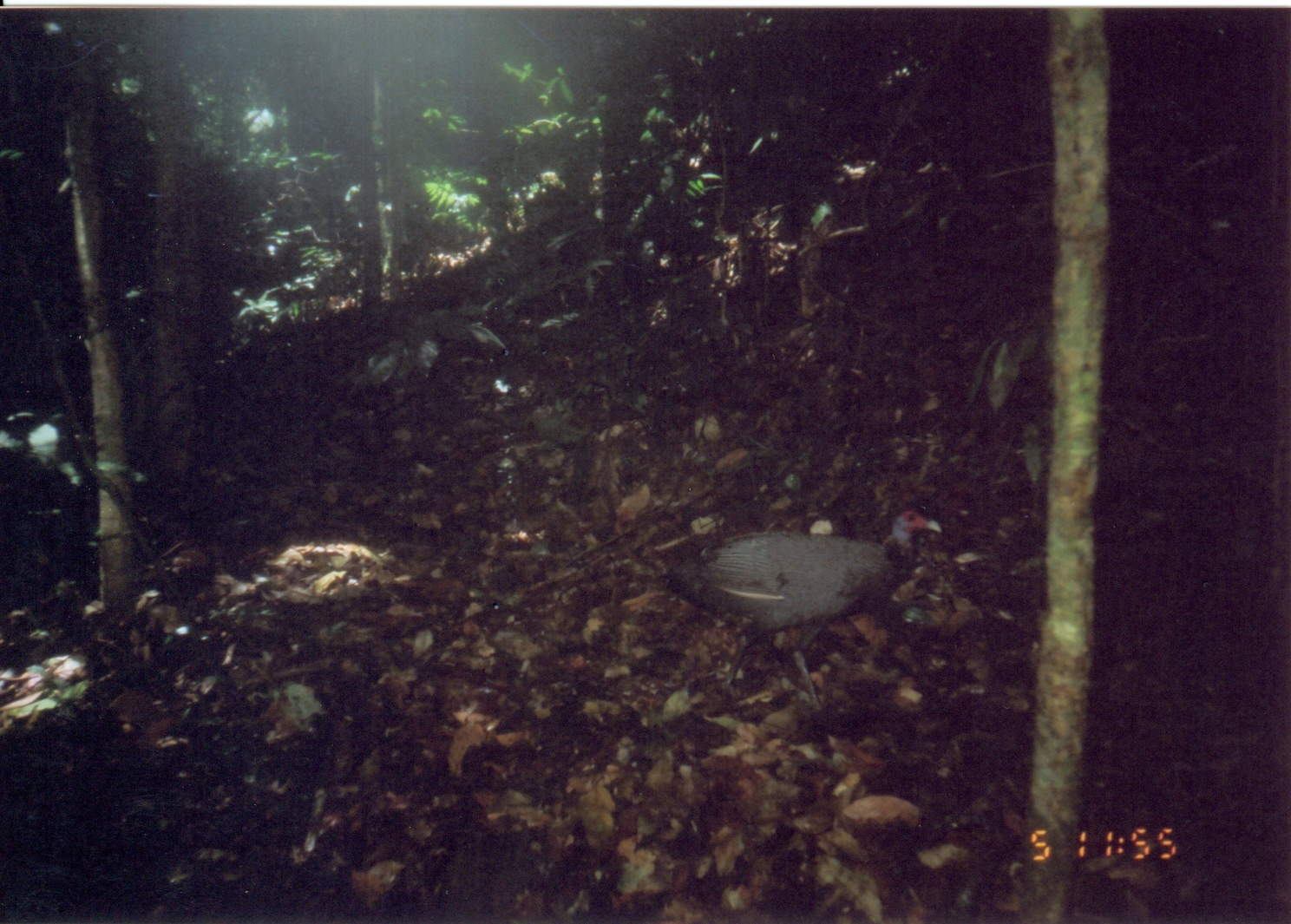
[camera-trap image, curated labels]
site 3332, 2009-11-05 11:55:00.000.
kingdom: Animalia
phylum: Chordata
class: Aves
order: Galliformes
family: Numididae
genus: Guttera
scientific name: Guttera pucherani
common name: crested guineafowl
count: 1